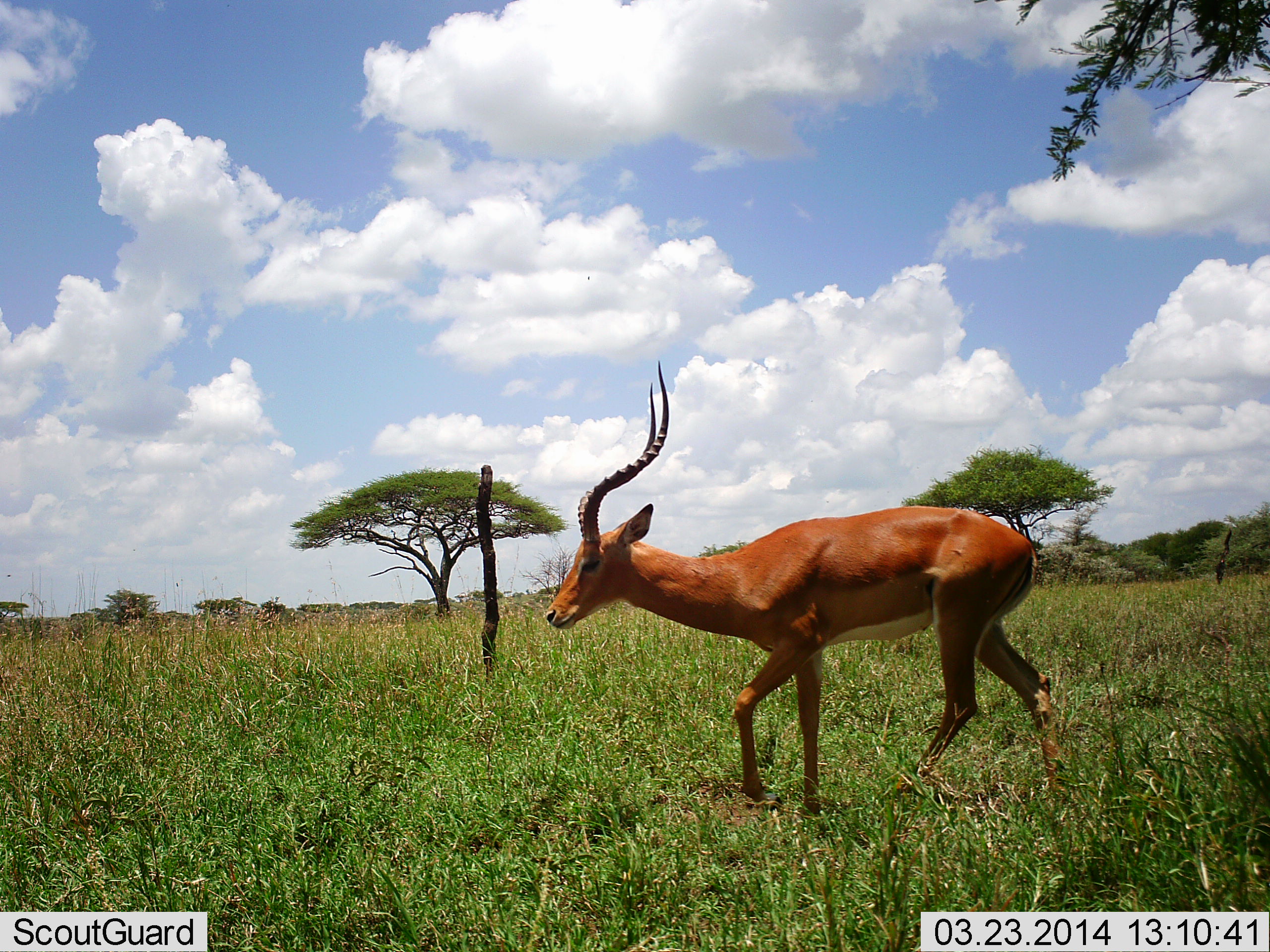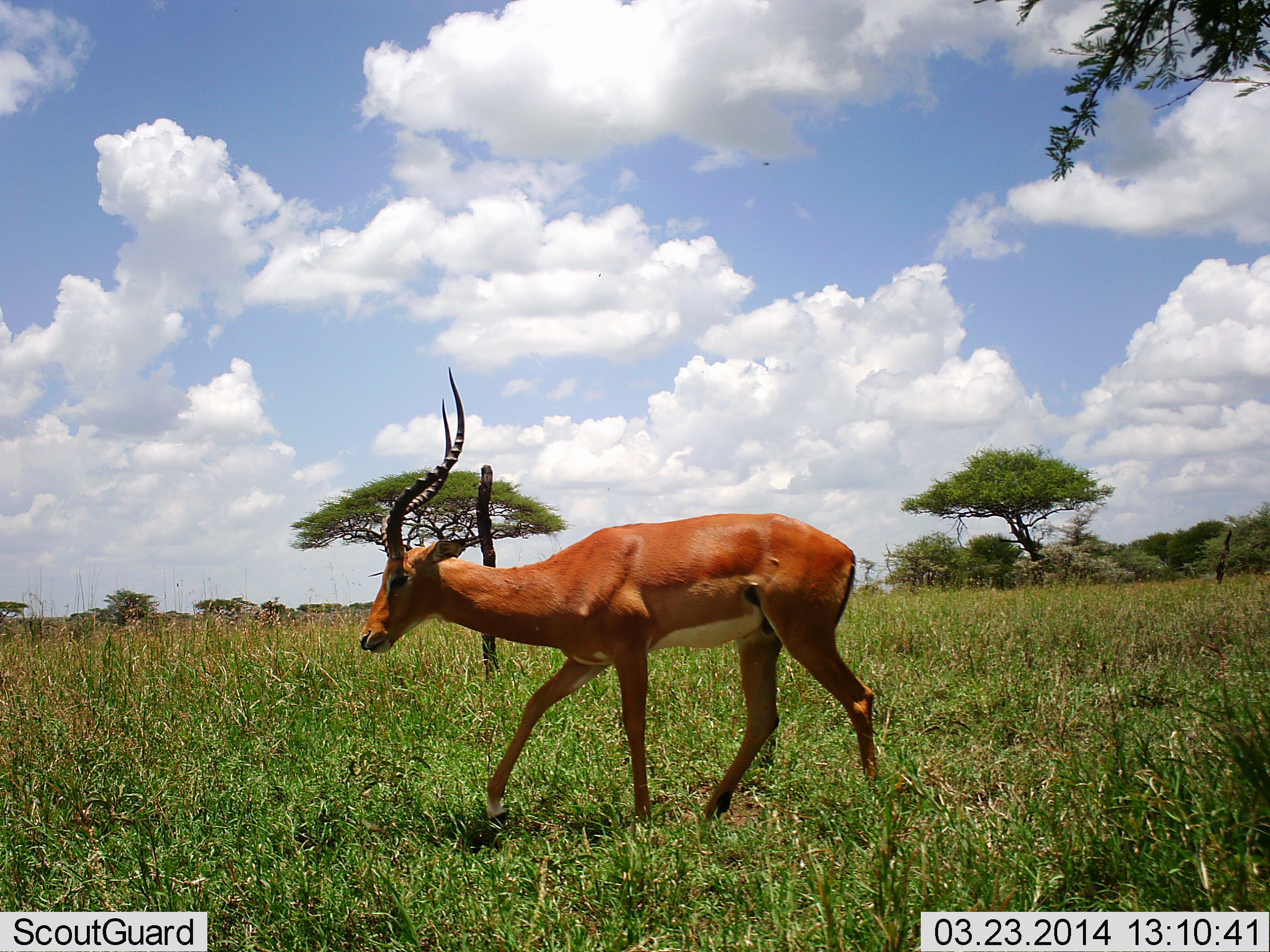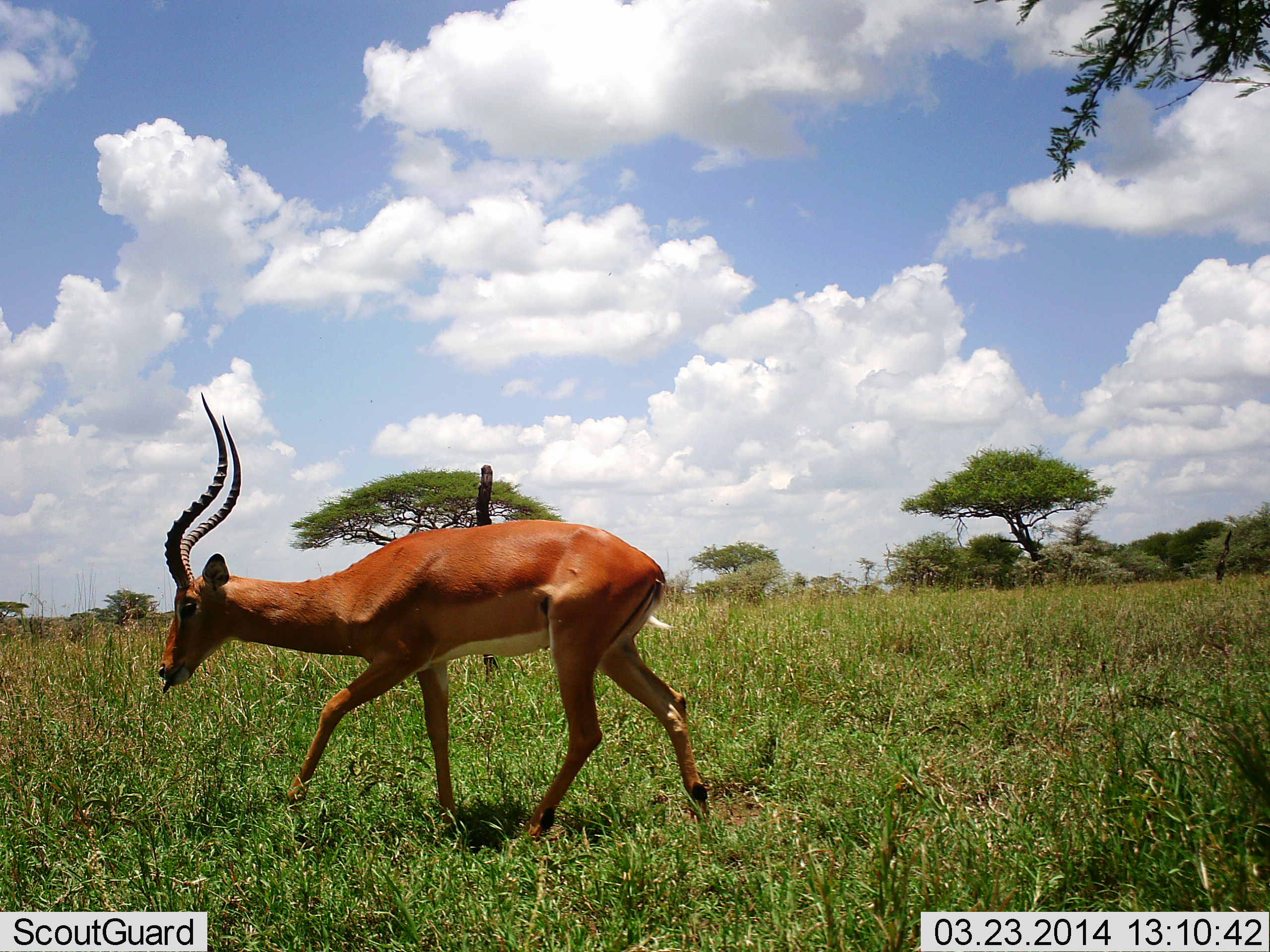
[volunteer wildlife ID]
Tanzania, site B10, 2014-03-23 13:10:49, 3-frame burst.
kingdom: Animalia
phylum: Chordata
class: Mammalia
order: Artiodactyla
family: Bovidae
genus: Aepyceros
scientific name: Aepyceros melampus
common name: impala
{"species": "impala (Aepyceros melampus)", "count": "1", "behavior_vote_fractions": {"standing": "0%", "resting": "0%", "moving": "100%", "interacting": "0%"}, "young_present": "0%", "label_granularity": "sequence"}